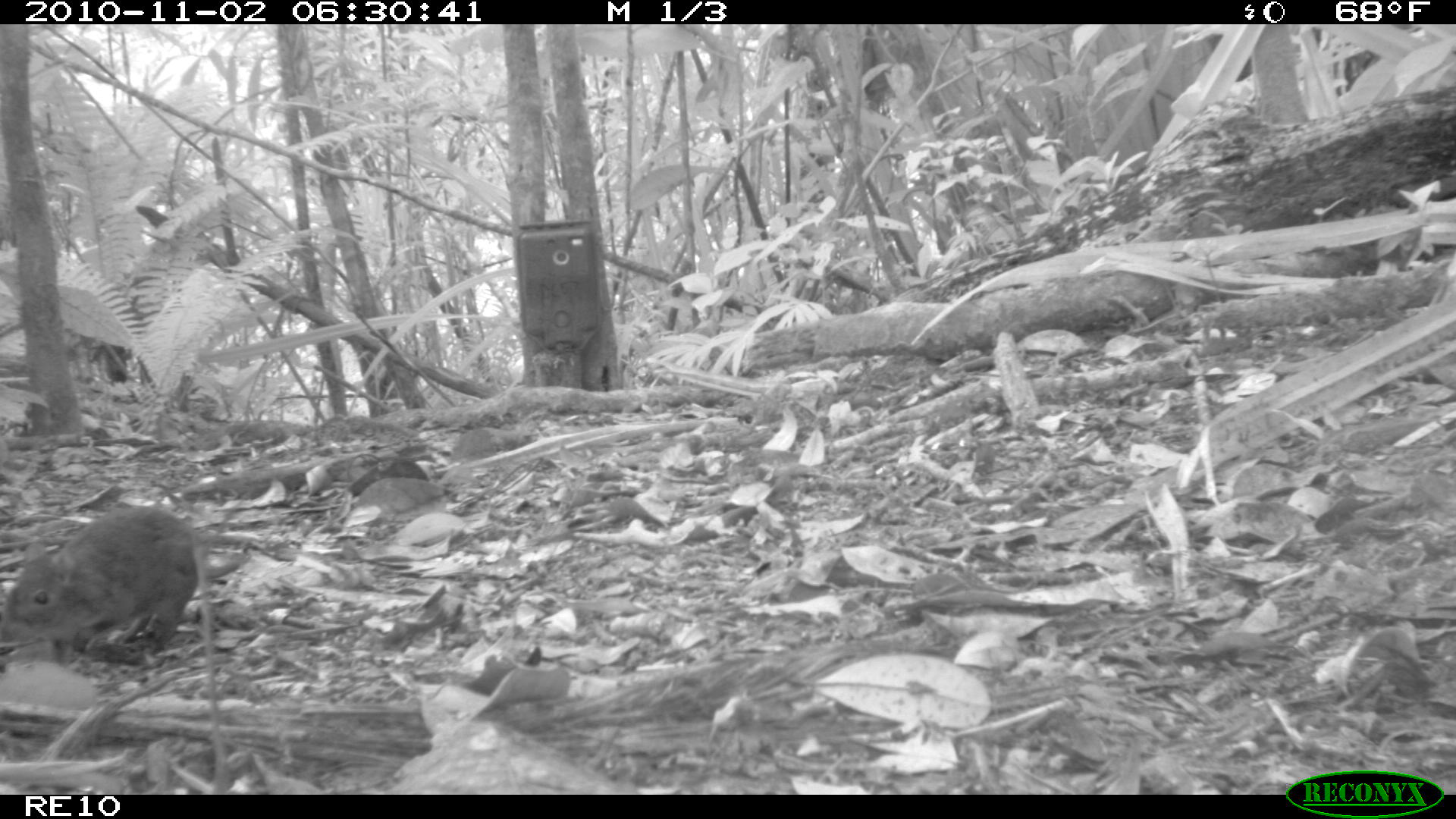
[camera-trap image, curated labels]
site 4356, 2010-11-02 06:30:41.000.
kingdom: Animalia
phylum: Chordata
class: Mammalia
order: Rodentia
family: Muridae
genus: Rattus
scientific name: Rattus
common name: rodent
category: unknown rat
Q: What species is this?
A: Unknown rat (rodent) (Rattus).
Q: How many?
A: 1.